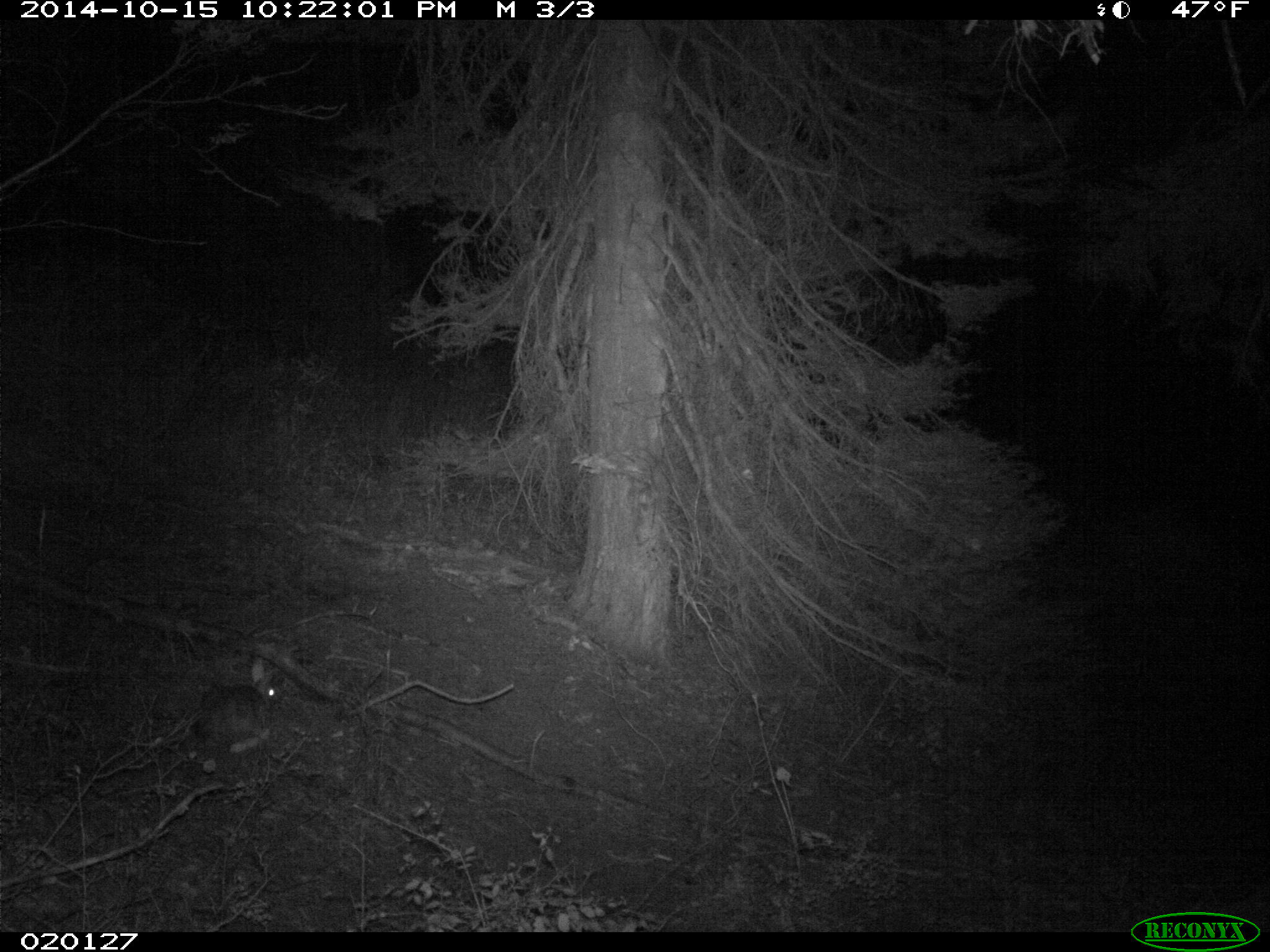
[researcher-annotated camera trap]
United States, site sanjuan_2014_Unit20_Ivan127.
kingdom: Animalia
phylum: Chordata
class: Mammalia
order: Lagomorpha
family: Leporidae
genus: Lepus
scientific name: Lepus americanus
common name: snowshoe hare